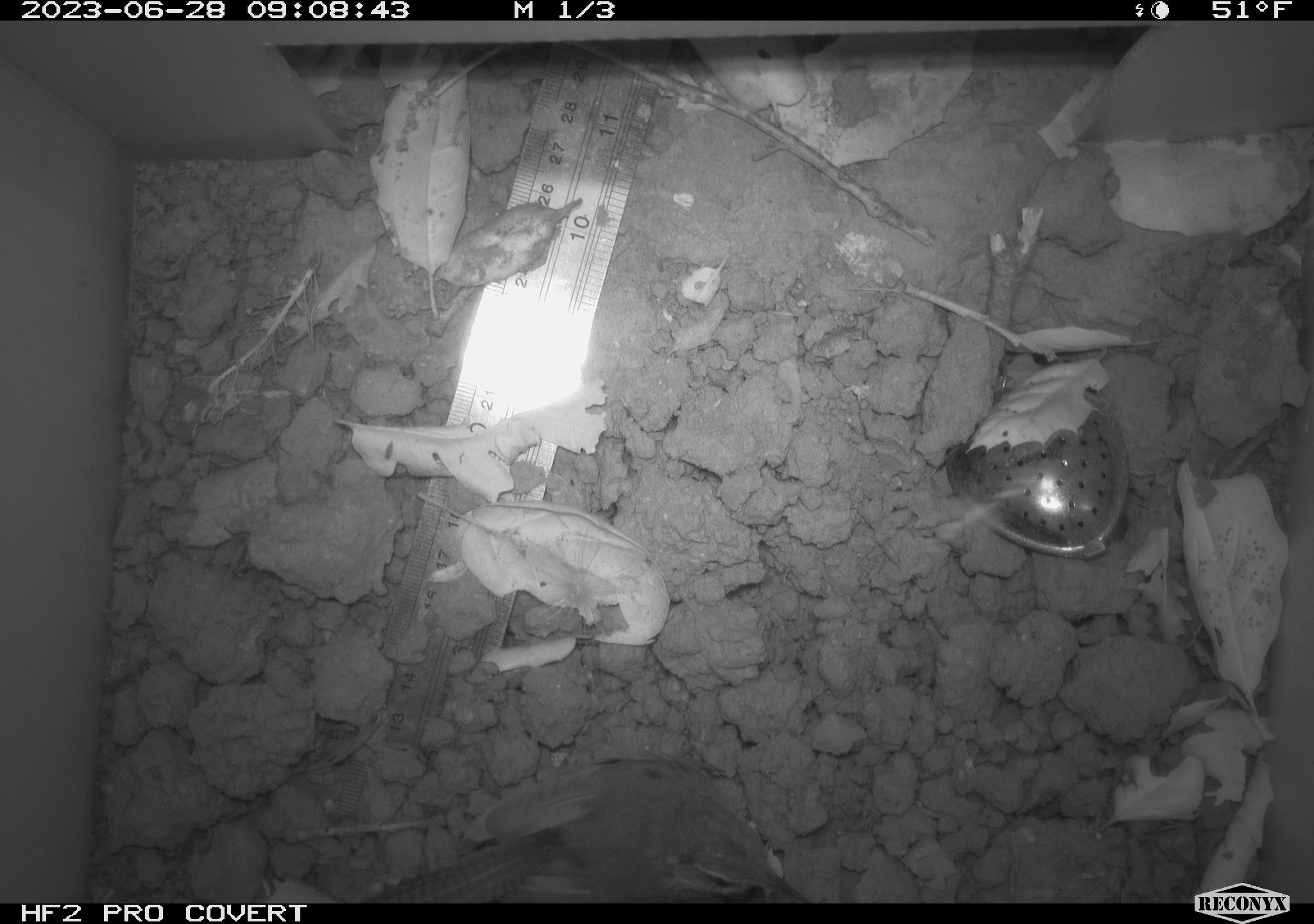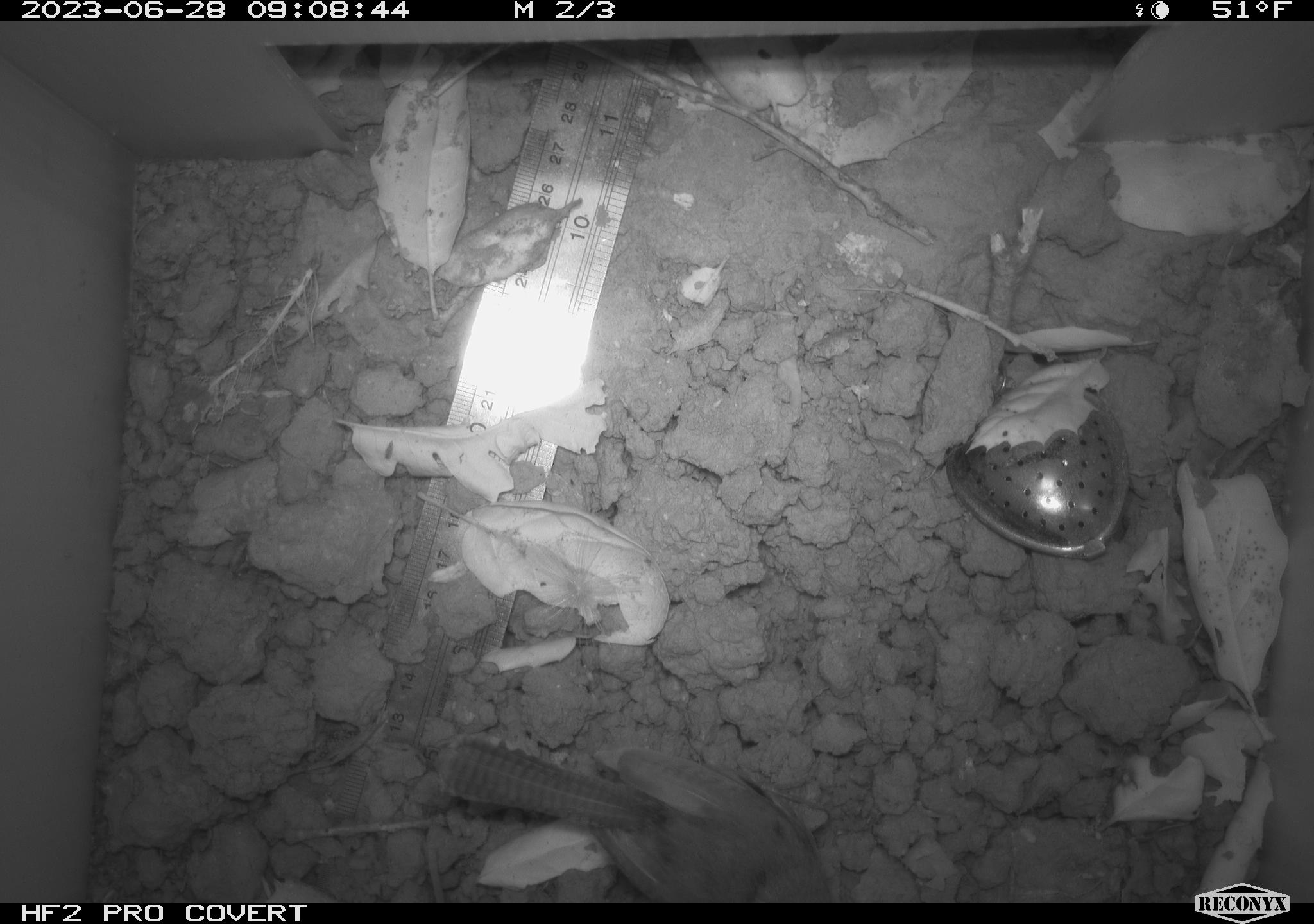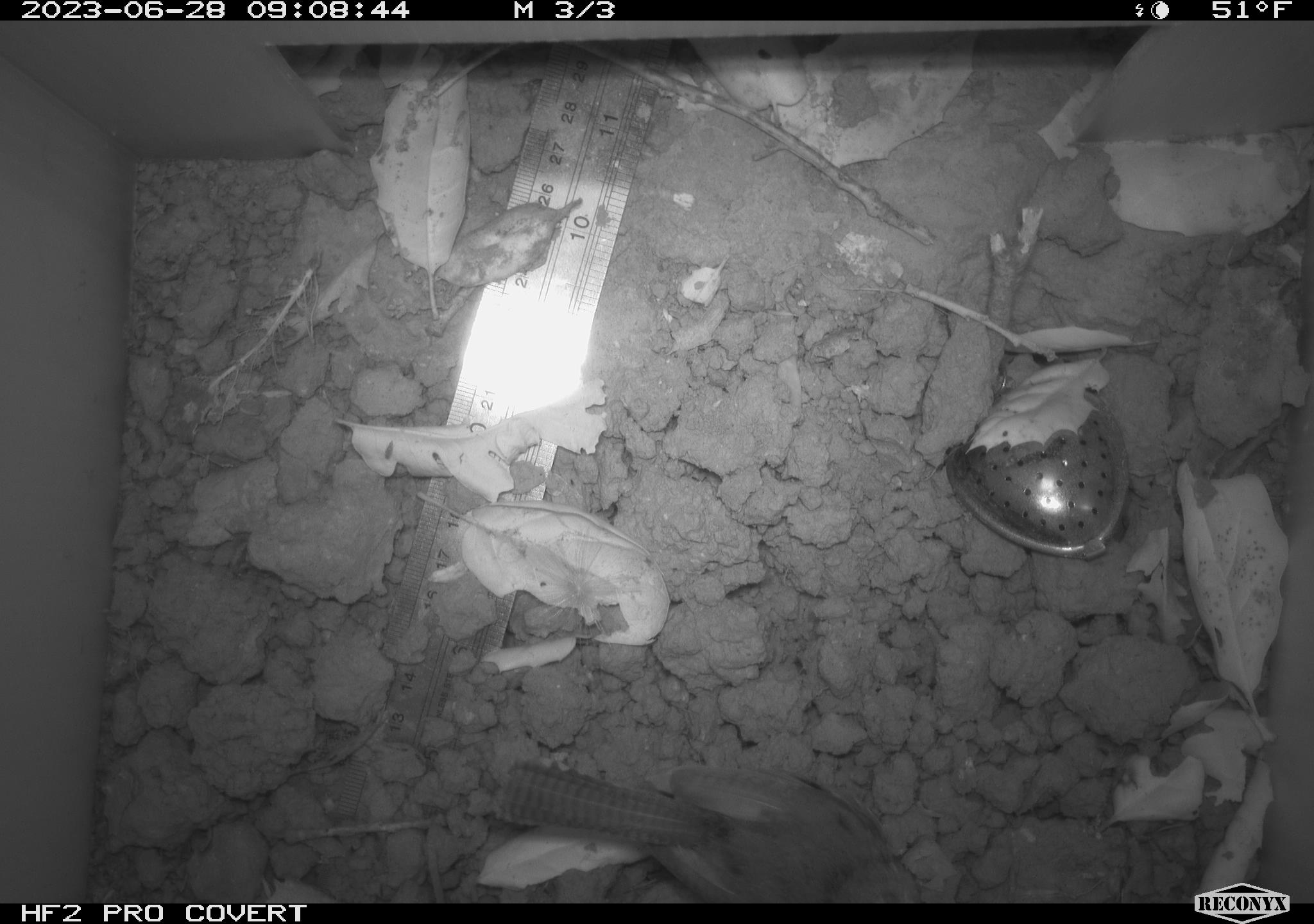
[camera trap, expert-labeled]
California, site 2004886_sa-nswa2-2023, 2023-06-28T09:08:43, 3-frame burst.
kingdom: Animalia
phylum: Chordata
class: Aves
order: Passeriformes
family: Troglodytidae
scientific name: Troglodytidae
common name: wren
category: troglodytidae family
Troglodytidae family (wren) (Troglodytidae).